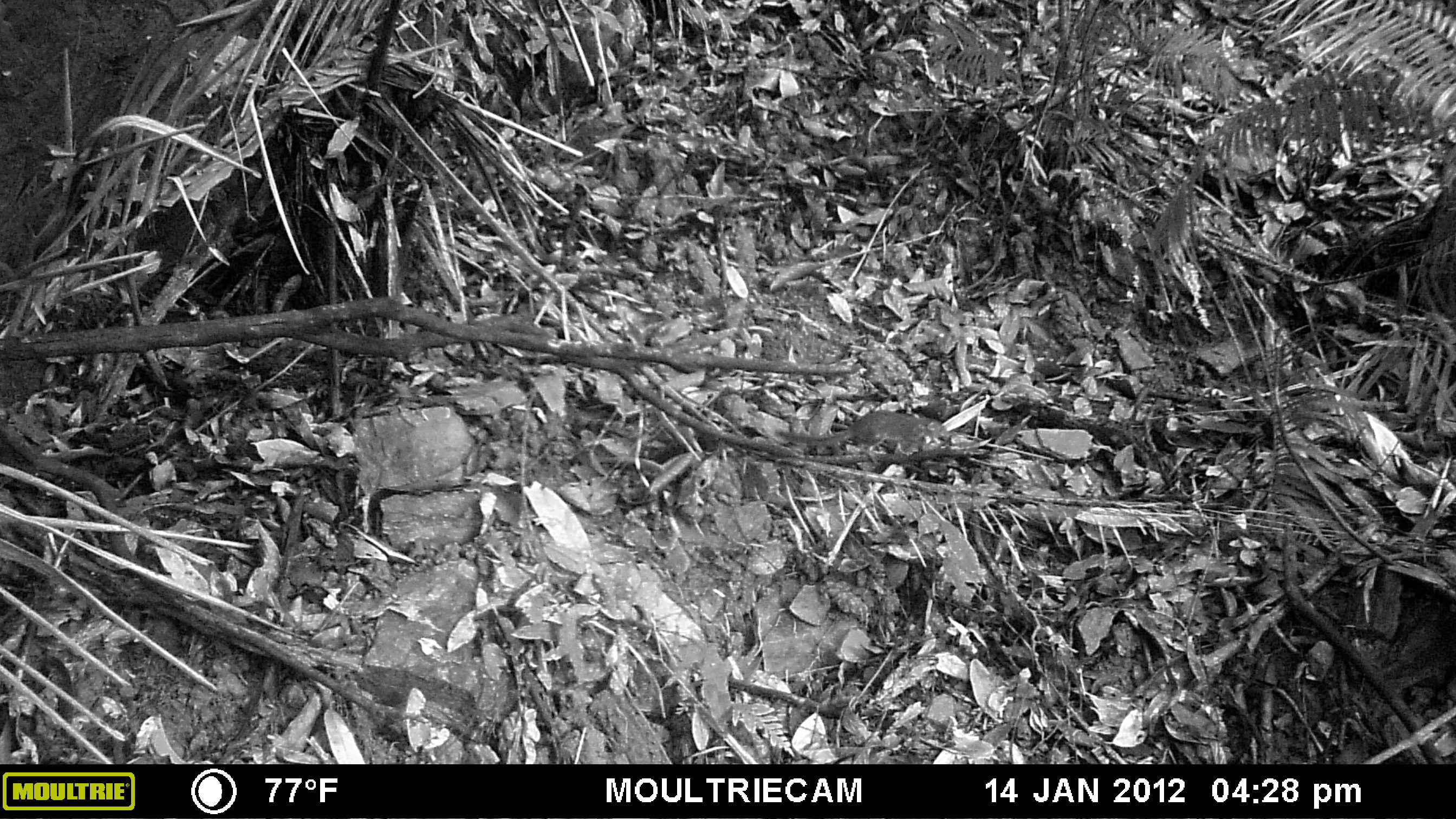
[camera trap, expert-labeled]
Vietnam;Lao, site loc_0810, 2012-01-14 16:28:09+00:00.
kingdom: Animalia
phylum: Chordata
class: Mammalia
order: Scandentia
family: Tupaiidae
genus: Tupaia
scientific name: Tupaia belangeri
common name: northern treeshrew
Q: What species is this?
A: Northern treeshrew (Tupaia belangeri).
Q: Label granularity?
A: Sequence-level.